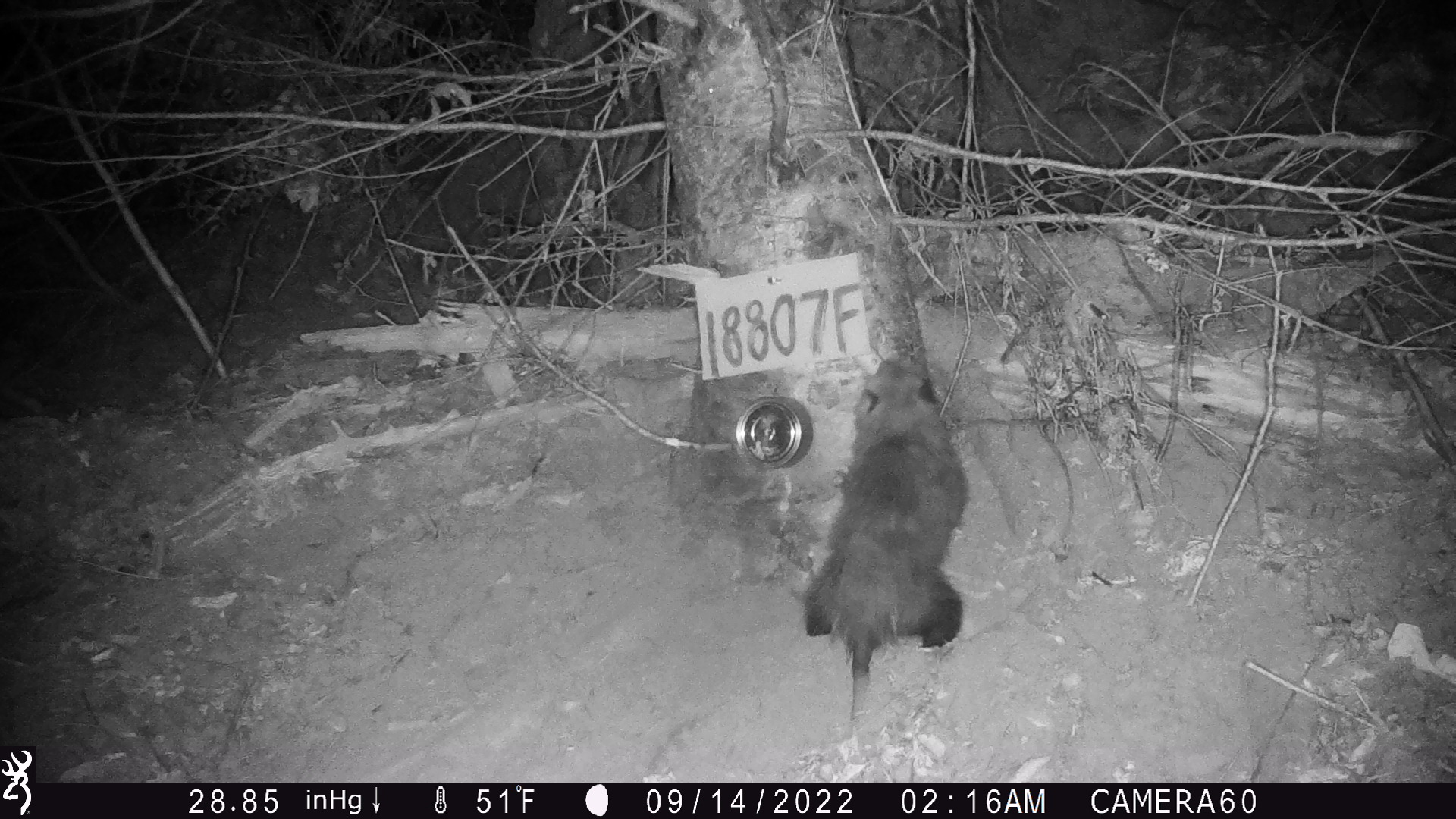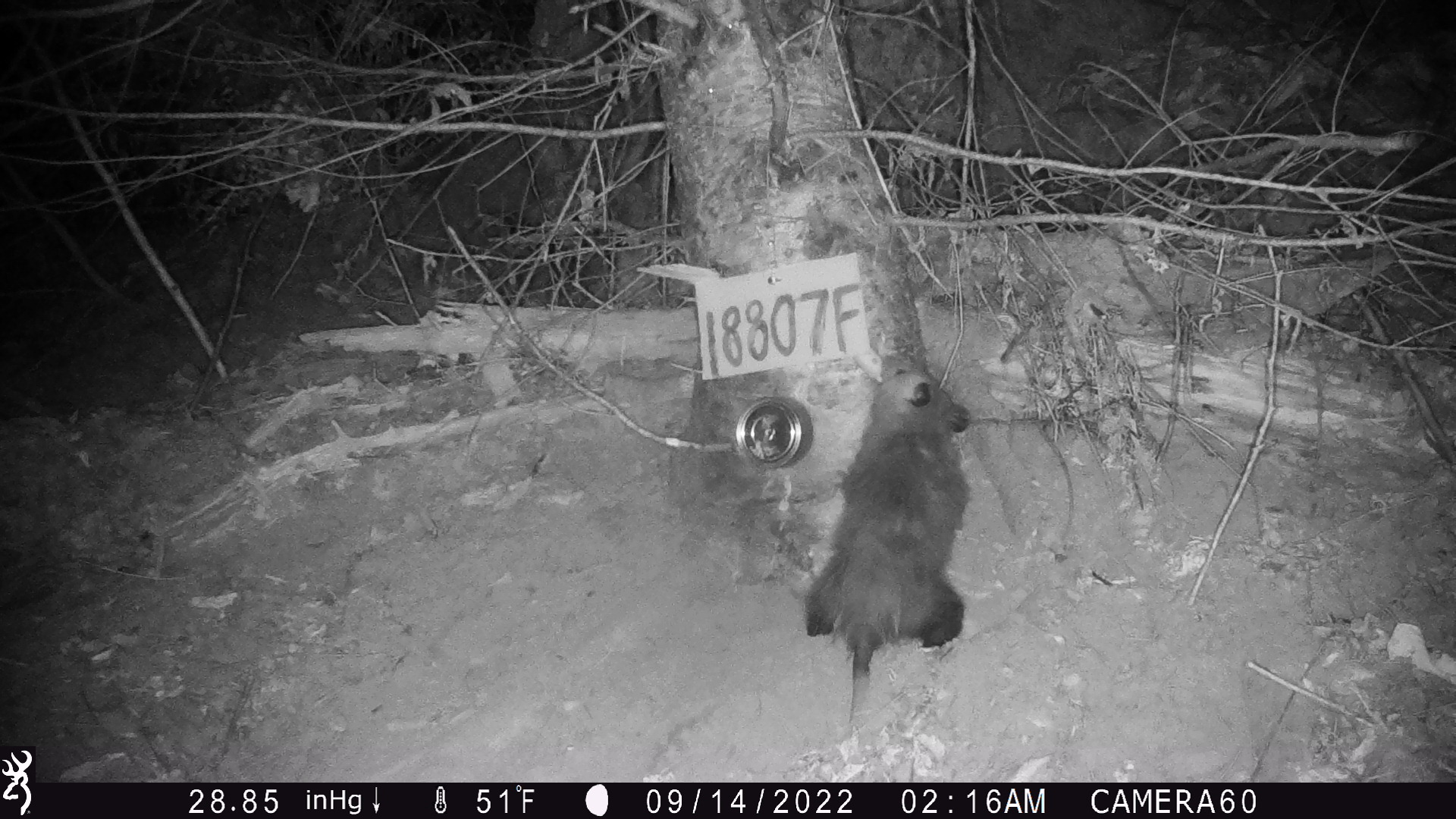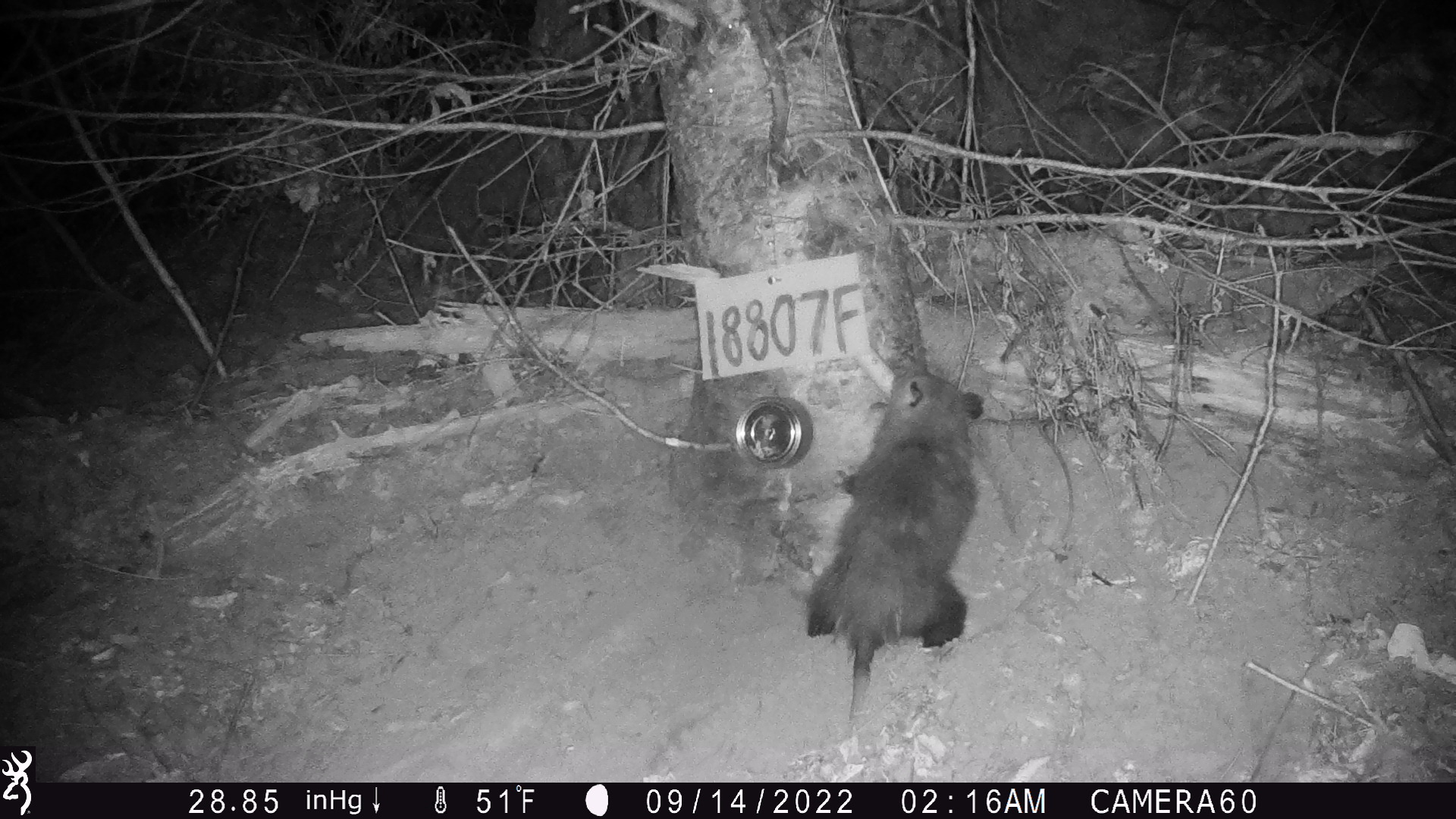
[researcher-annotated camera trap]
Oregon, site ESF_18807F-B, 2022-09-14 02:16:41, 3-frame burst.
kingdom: Animalia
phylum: Chordata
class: Mammalia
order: Didelphimorphia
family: Didelphidae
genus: Didelphis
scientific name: Didelphis virginiana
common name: virginia opossum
Virginia opossum (Didelphis virginiana).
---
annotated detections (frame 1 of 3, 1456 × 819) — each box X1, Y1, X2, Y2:
virginia opossum: 754, 356, 979, 784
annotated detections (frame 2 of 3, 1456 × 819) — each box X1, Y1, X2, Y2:
virginia opossum: 783, 348, 974, 773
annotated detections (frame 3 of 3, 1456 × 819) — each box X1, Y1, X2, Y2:
virginia opossum: 792, 363, 988, 772